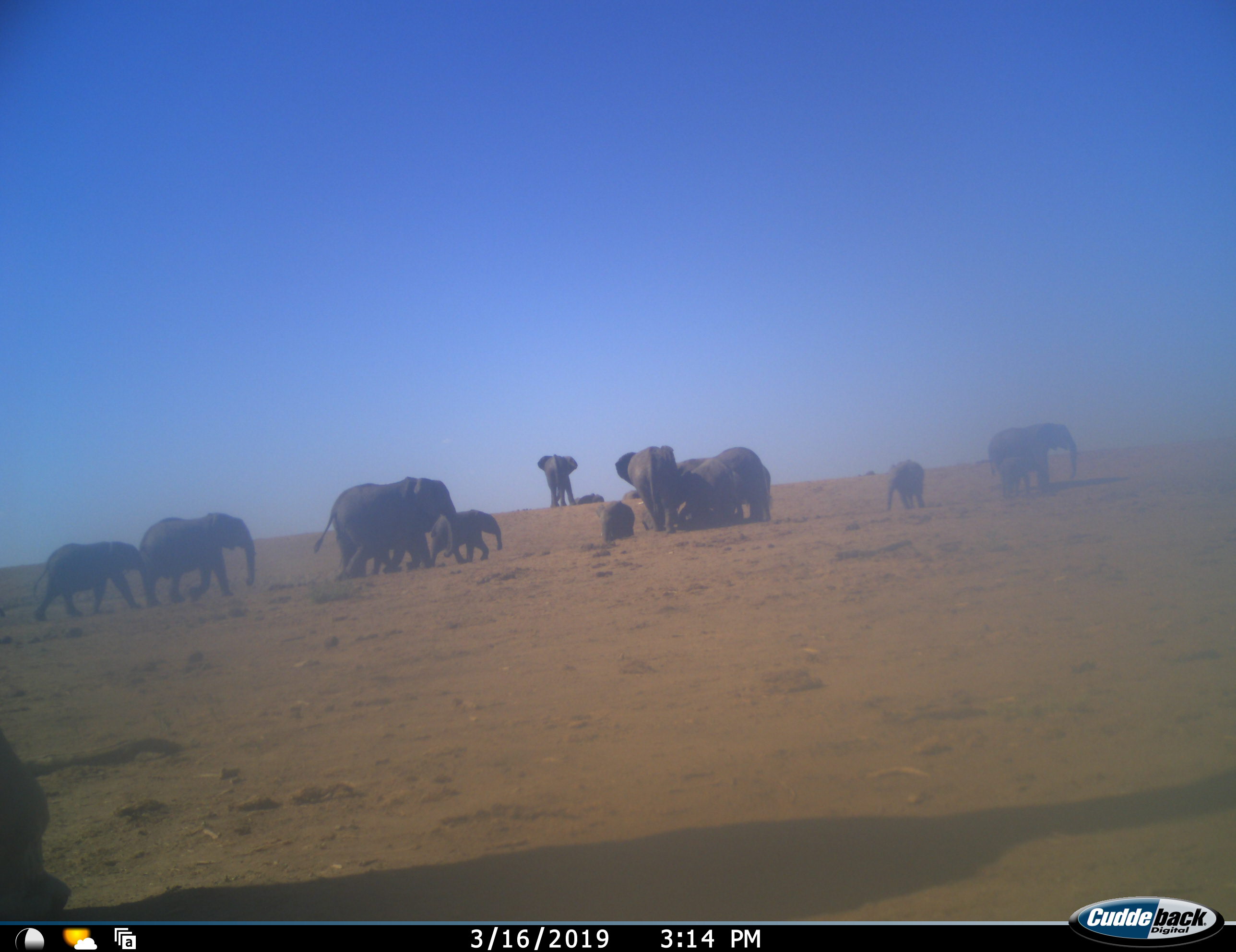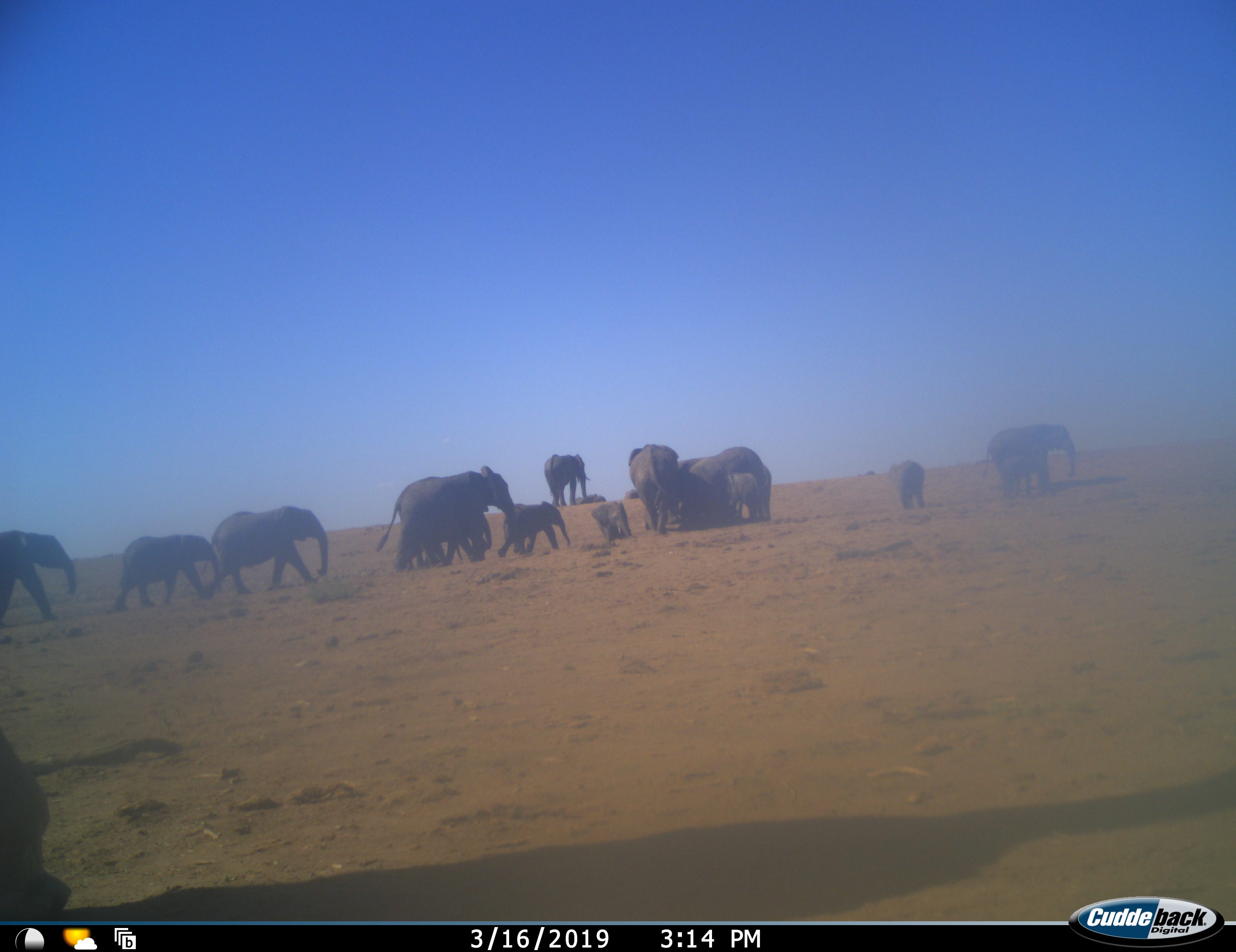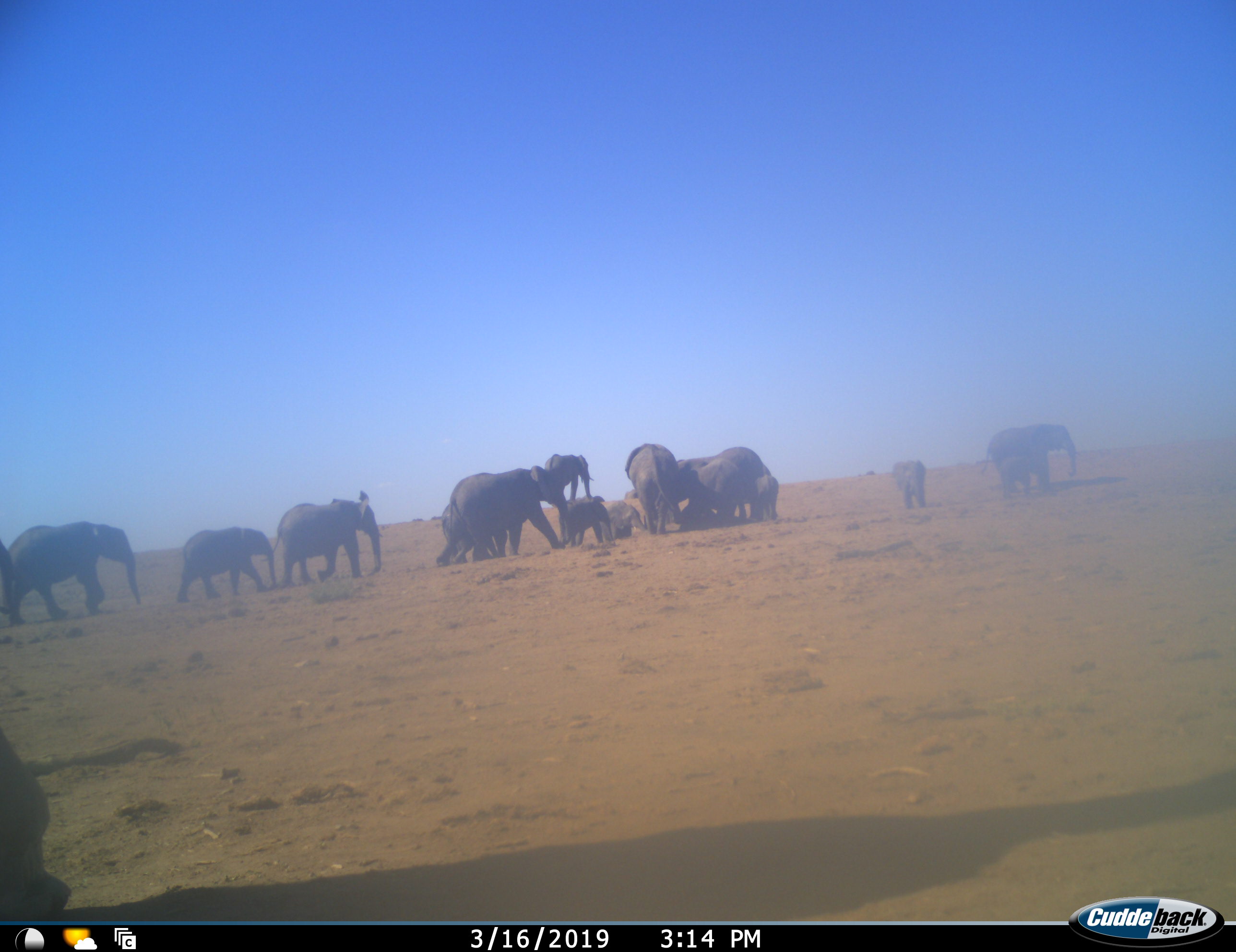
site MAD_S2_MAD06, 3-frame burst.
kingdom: Animalia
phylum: Chordata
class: Mammalia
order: Proboscidea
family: Elephantidae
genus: Loxodonta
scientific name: Loxodonta africana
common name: african bush elephant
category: elephant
Elephant (african bush elephant) (Loxodonta africana), count 11-50. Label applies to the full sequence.